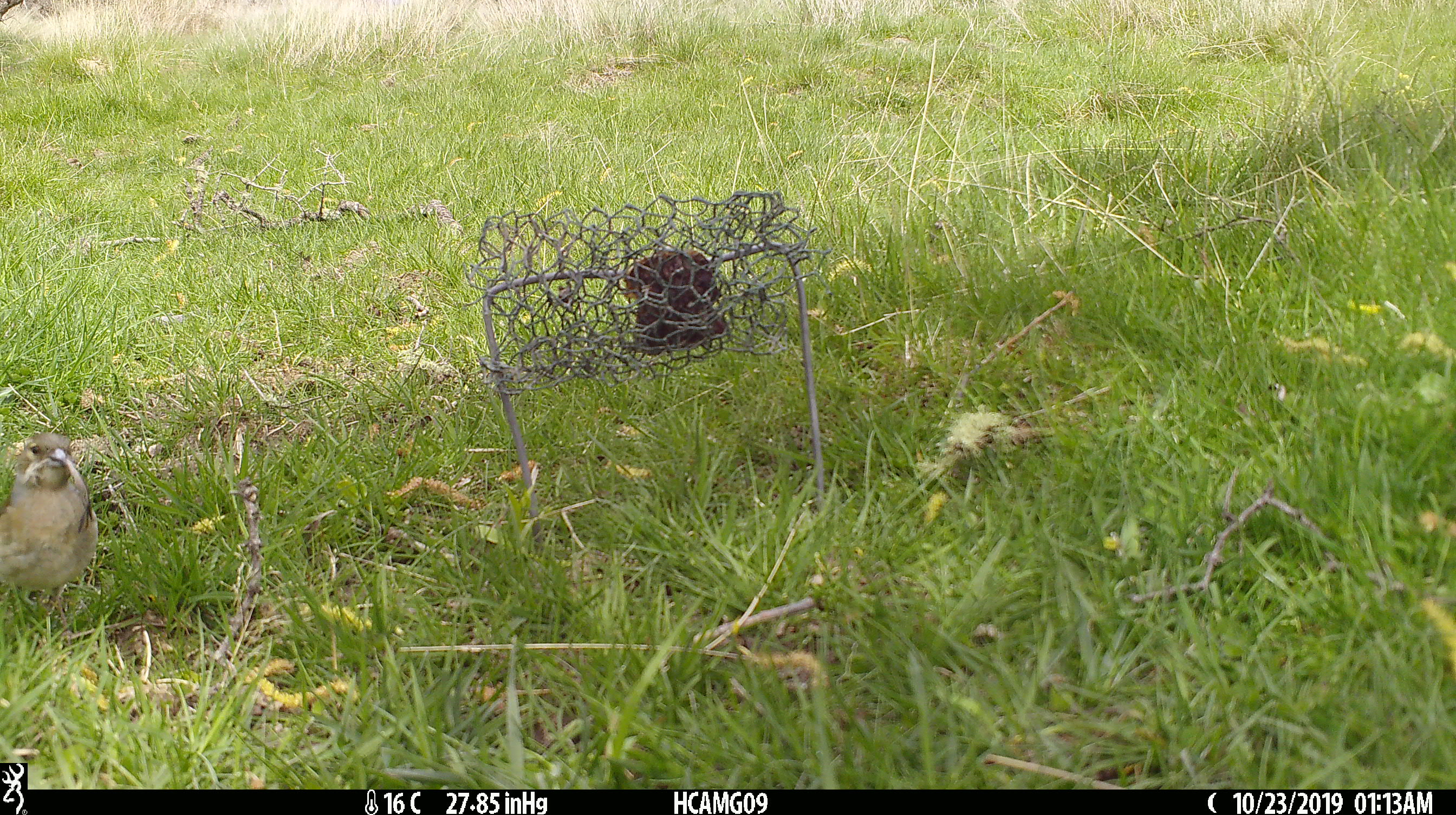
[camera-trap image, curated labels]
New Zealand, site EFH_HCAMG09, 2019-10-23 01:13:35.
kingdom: Animalia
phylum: Chordata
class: Aves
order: Passeriformes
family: Fringillidae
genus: Fringilla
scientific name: Fringilla coelebs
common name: common chaffinch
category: chaffinch